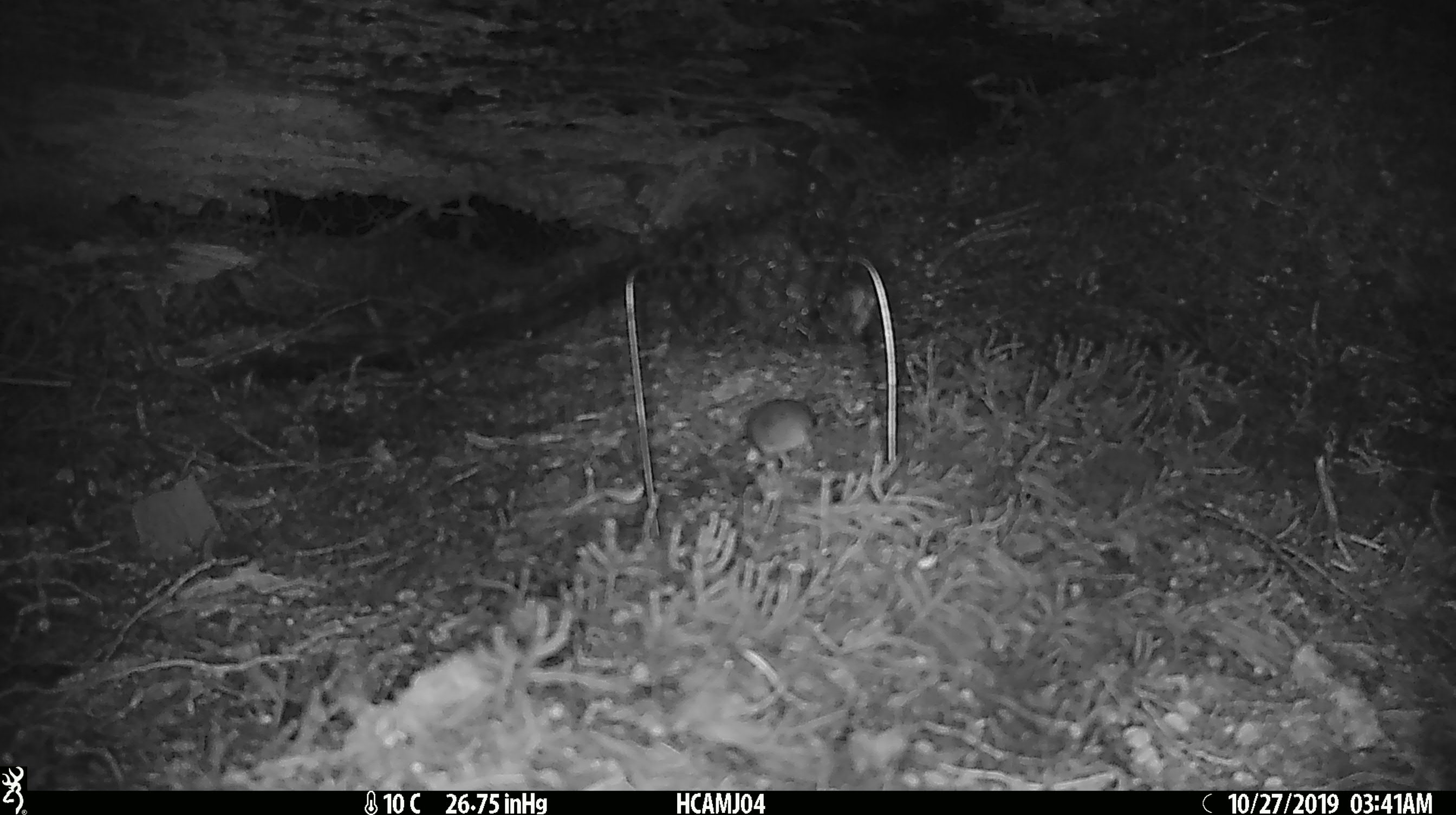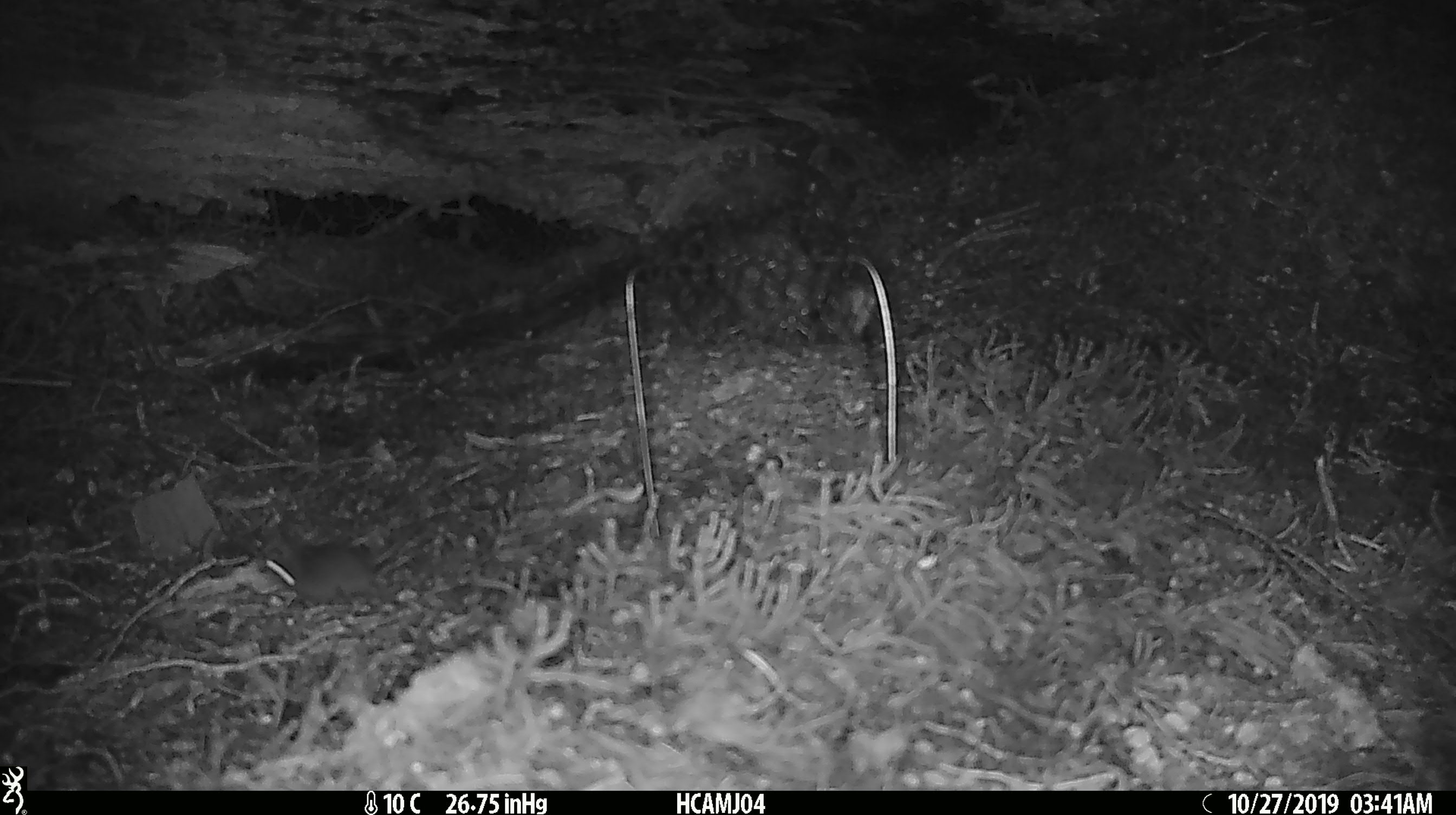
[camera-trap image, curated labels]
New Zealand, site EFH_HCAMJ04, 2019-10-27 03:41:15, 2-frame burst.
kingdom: Animalia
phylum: Chordata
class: Mammalia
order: Rodentia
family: Muridae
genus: Mus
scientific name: Mus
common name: mouse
Mouse (Mus).